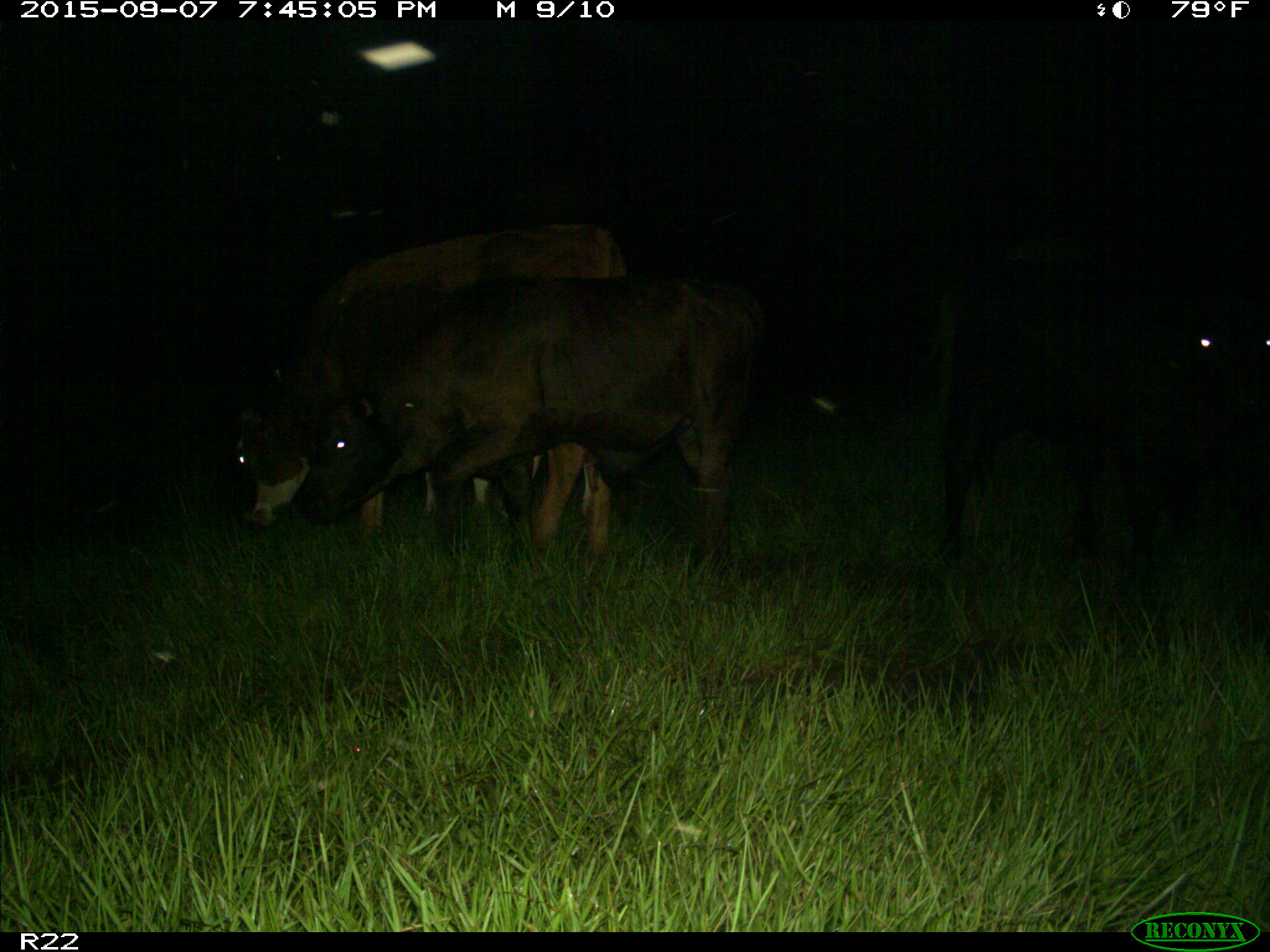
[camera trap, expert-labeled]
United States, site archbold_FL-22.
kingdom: Animalia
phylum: Chordata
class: Mammalia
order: Artiodactyla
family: Bovidae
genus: Bos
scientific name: Bos taurus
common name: domestic cow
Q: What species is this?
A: Bos taurus (domestic cow).